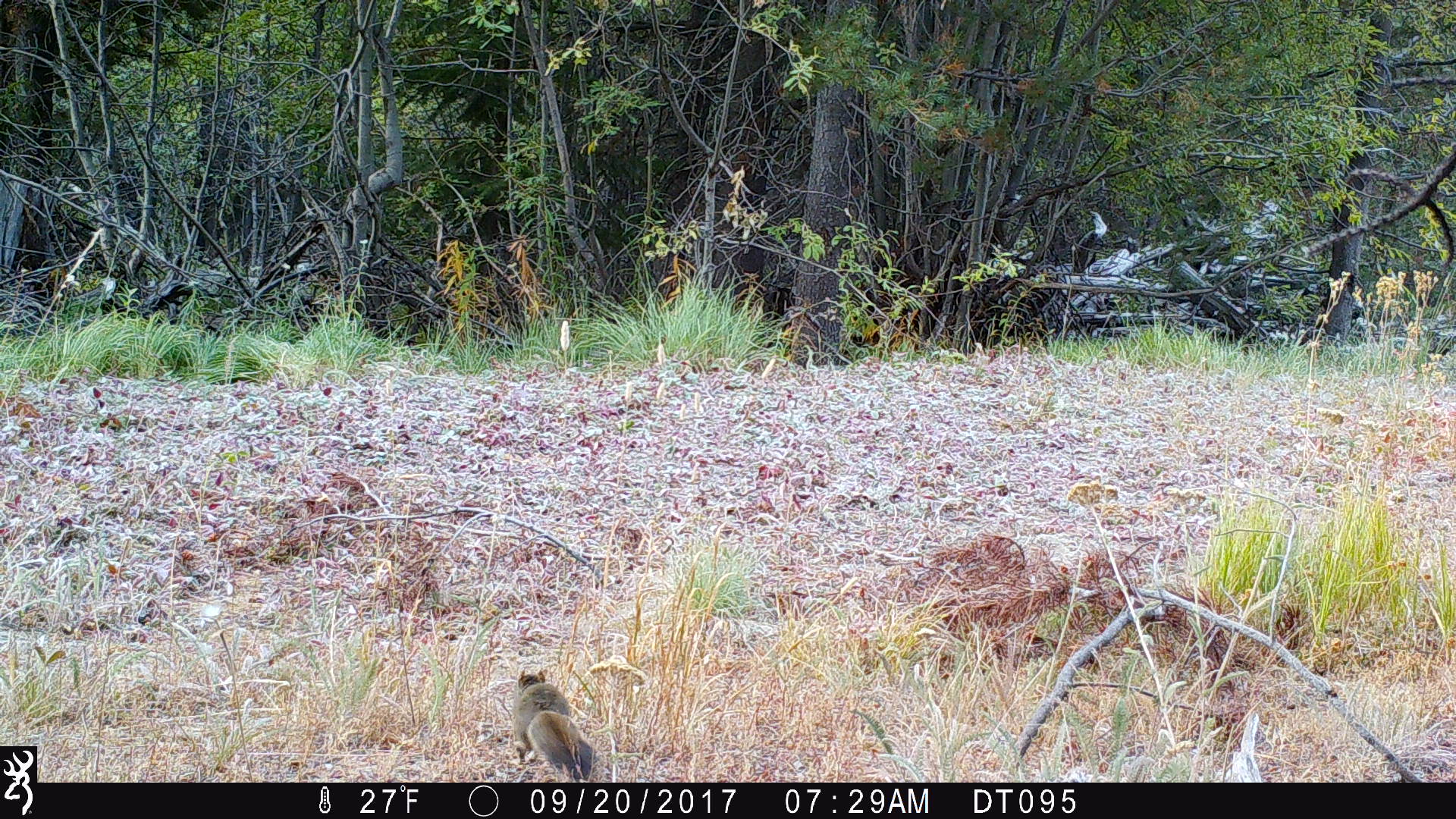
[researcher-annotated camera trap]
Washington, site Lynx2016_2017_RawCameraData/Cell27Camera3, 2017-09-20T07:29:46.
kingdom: Animalia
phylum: Chordata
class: Mammalia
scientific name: Mammalia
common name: small mammal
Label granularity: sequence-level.